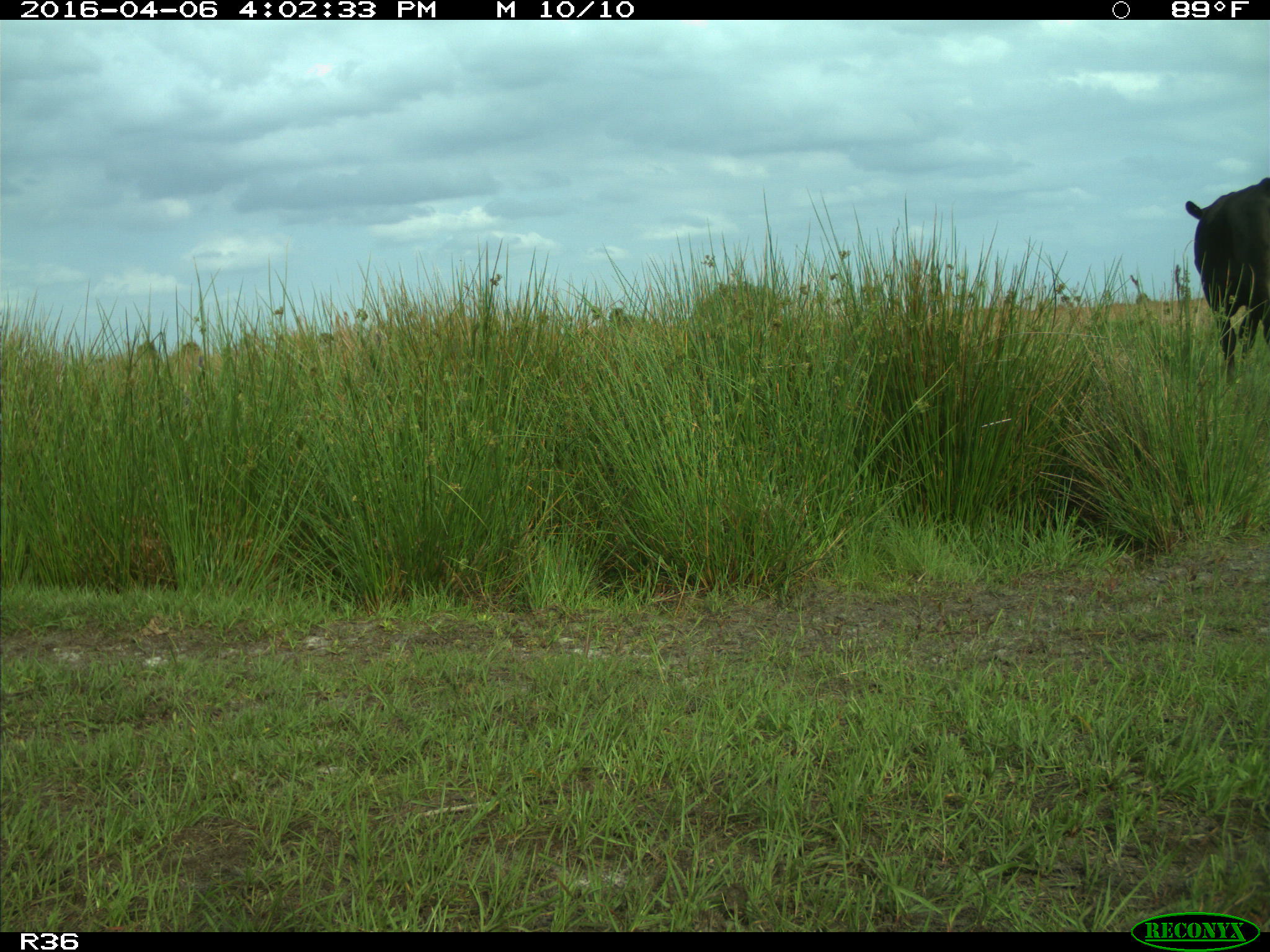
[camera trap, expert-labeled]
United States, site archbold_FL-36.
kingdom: Animalia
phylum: Chordata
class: Mammalia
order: Artiodactyla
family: Bovidae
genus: Bos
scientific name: Bos taurus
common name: domestic cow